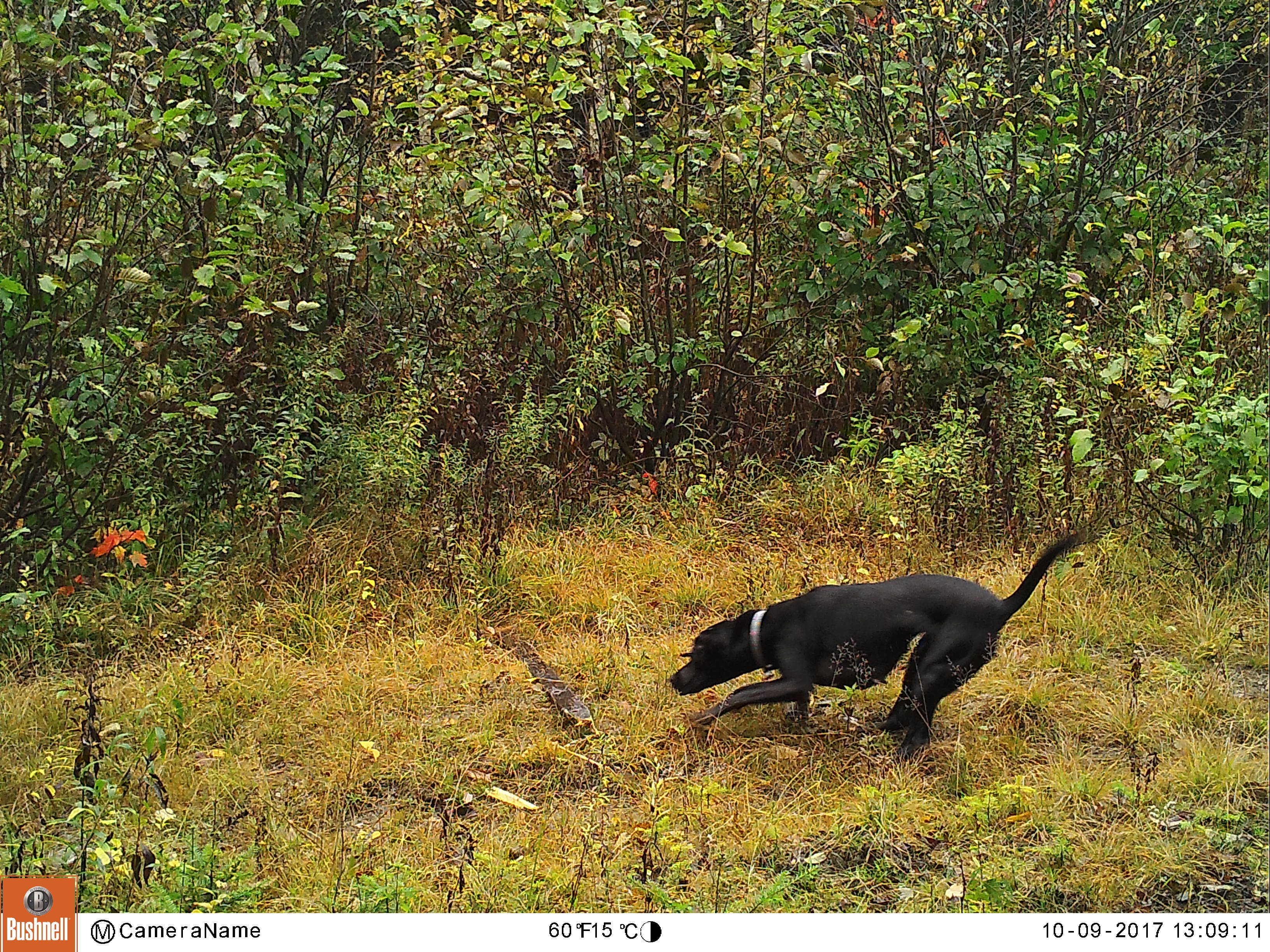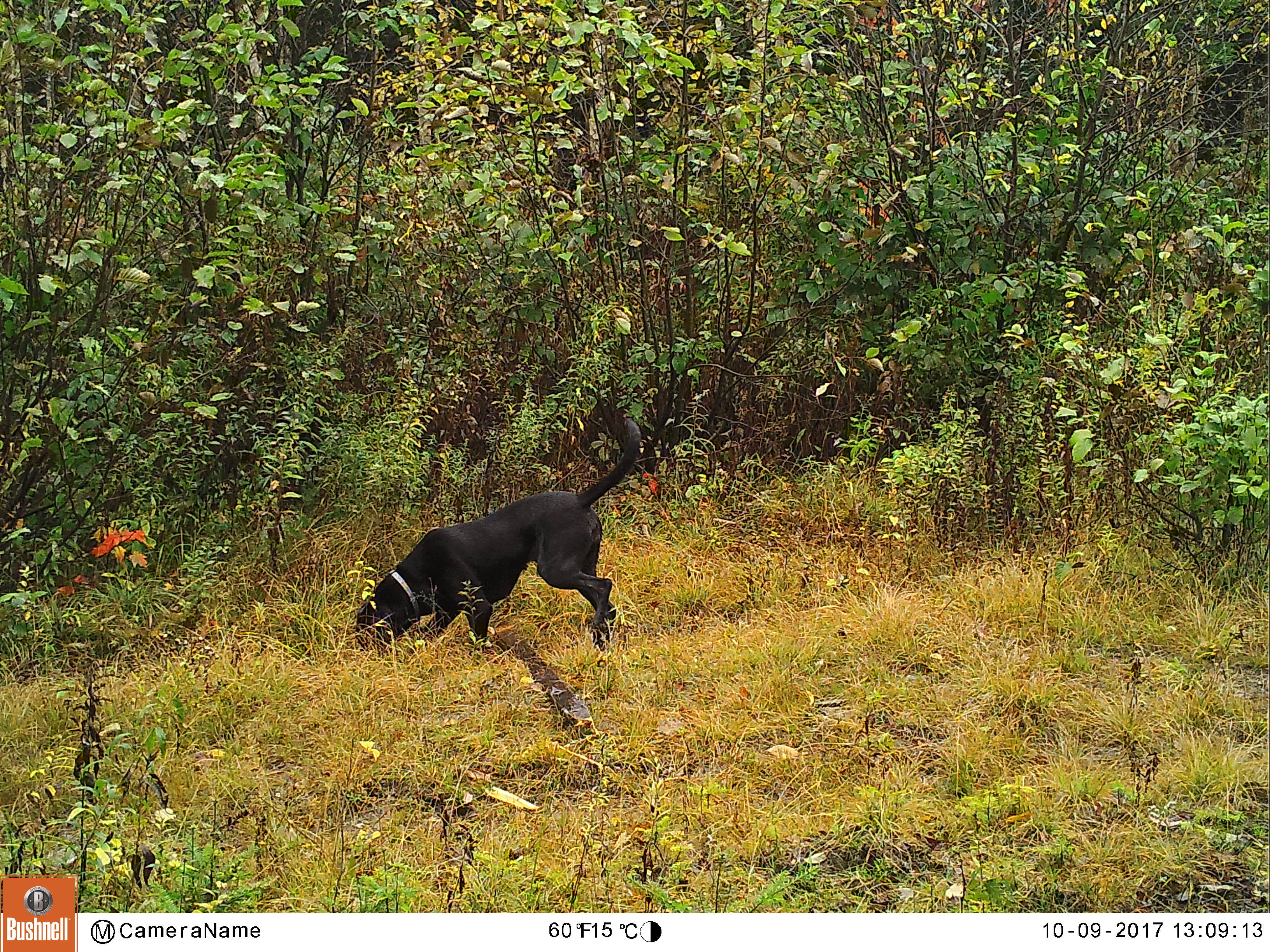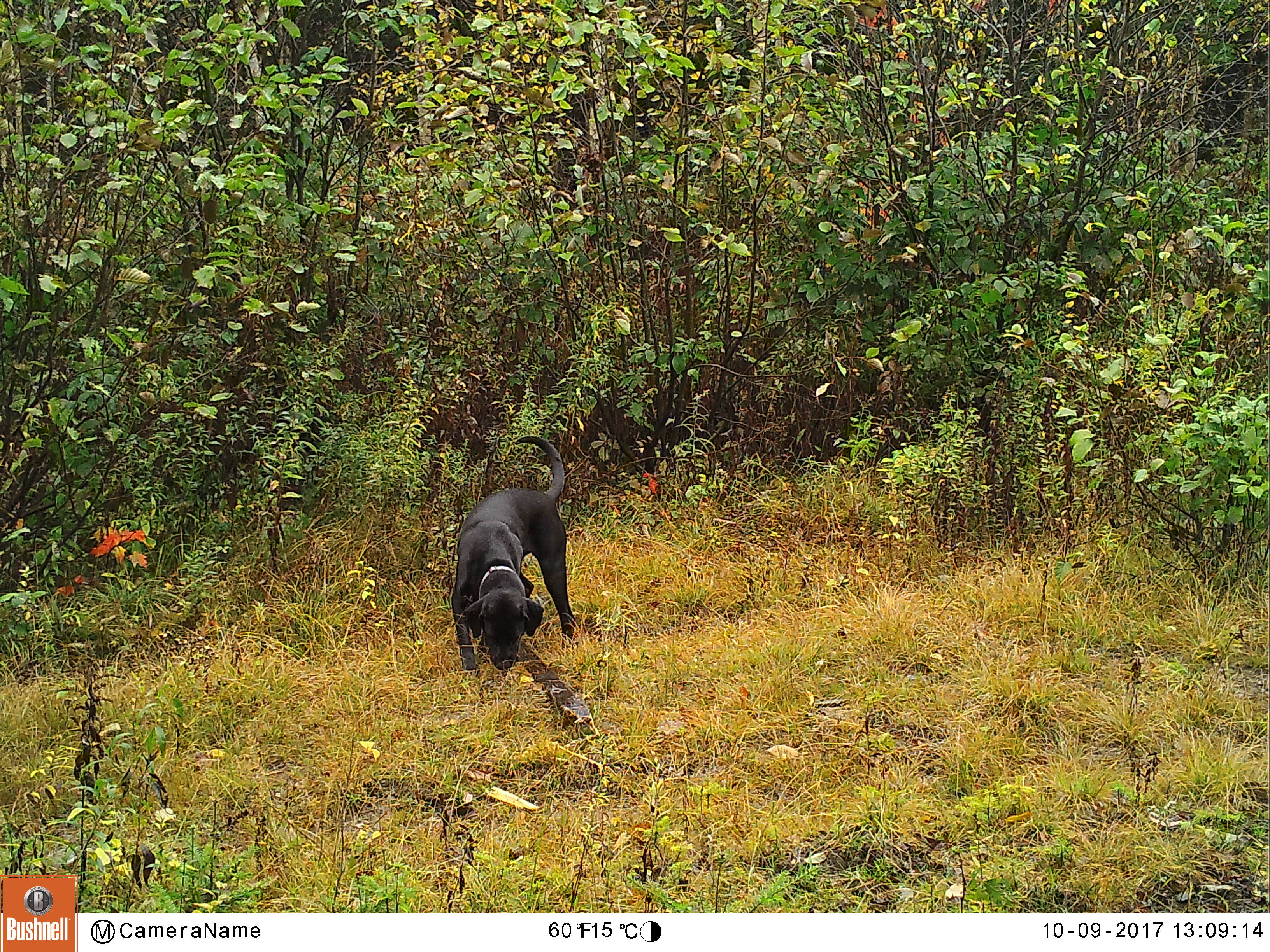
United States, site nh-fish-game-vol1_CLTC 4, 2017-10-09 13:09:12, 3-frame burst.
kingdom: Animalia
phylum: Chordata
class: Mammalia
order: Carnivora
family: Canidae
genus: Canis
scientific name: Canis familiaris familiaris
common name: domestic dog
Domestic dog (Canis familiaris familiaris).